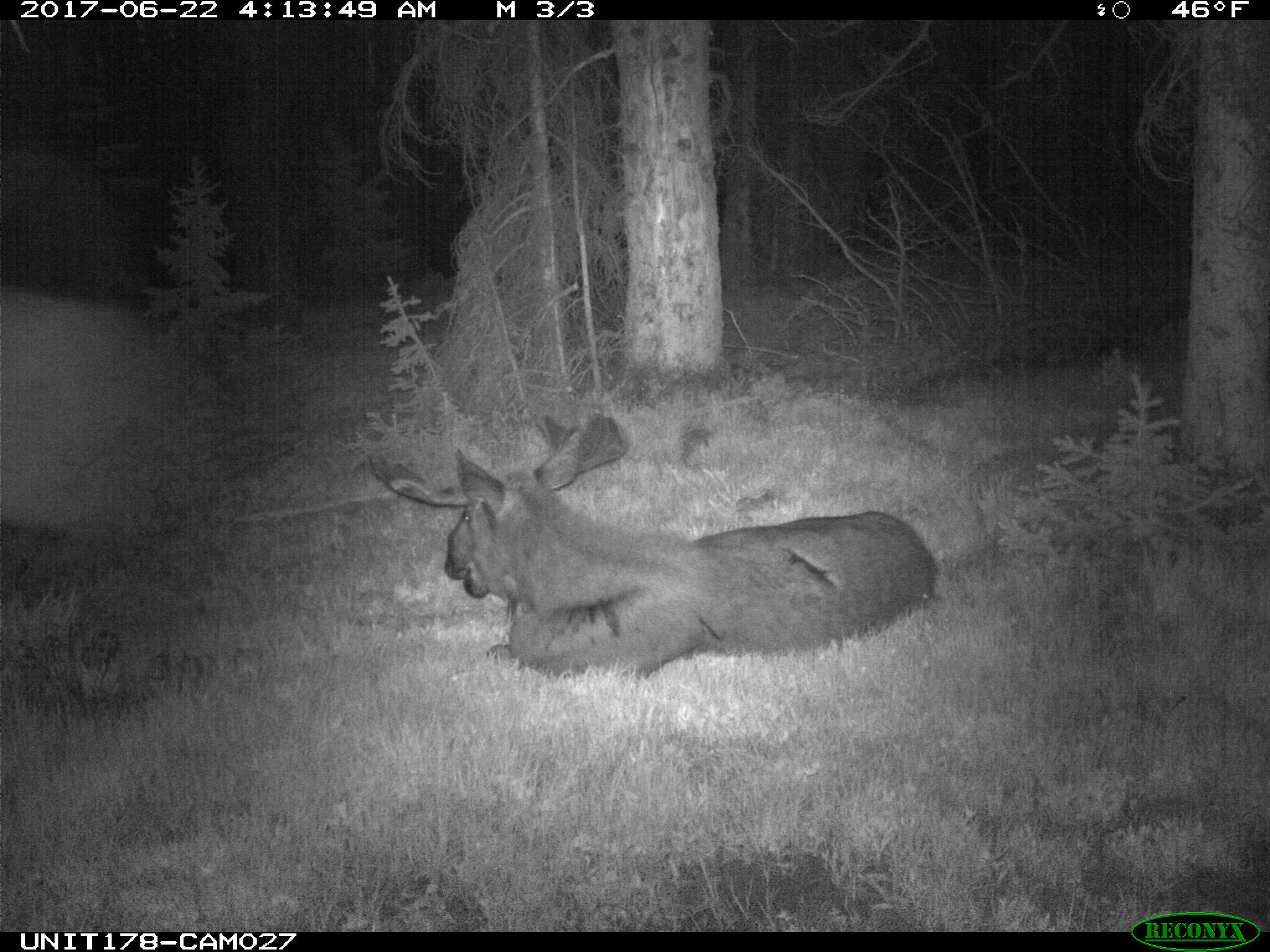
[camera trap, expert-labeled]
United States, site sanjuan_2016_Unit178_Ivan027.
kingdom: Animalia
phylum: Chordata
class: Mammalia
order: Artiodactyla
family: Cervidae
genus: Alces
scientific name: Alces alces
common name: moose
Alces alces (moose).